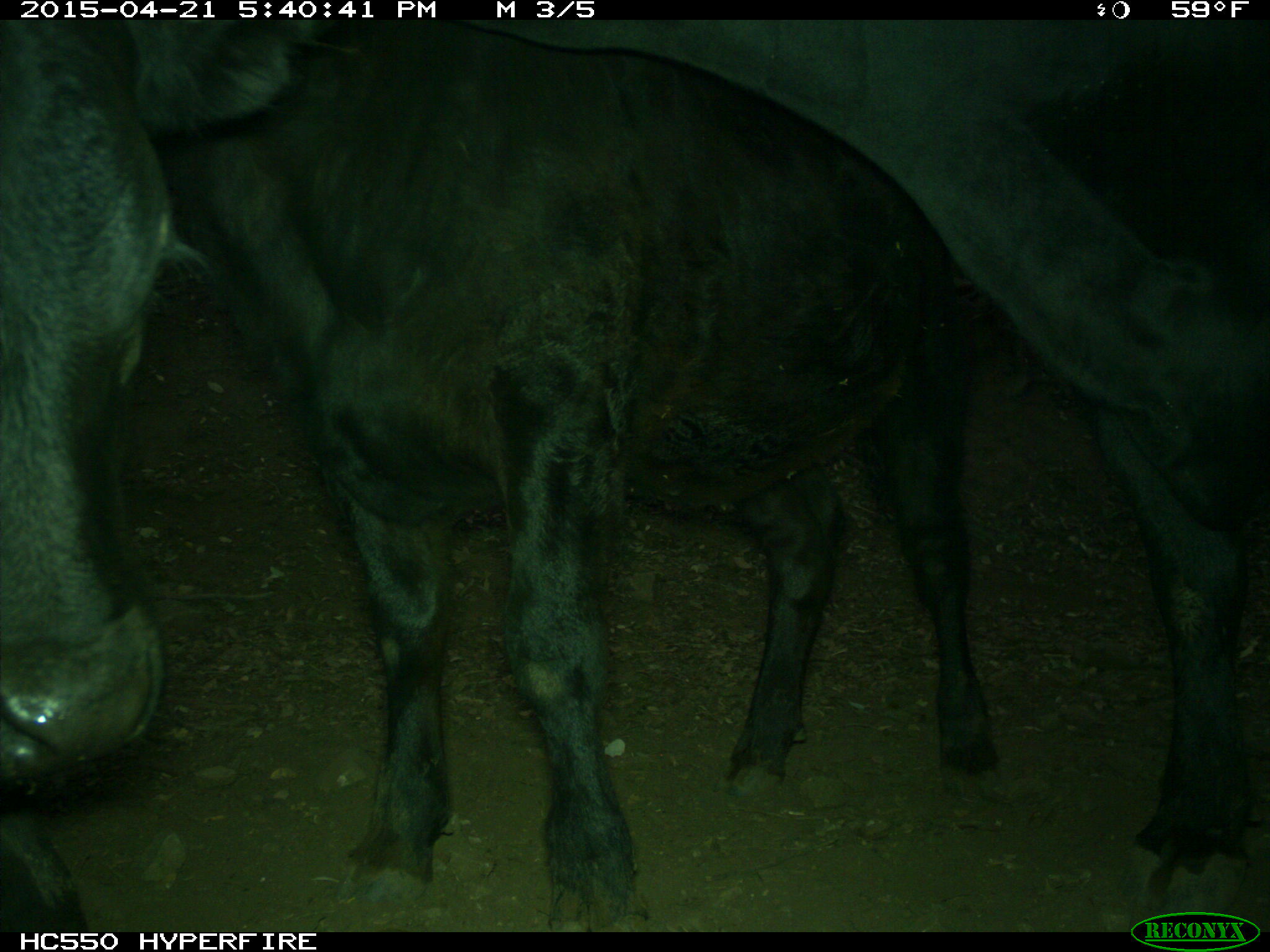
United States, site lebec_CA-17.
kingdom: Animalia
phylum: Chordata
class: Mammalia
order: Artiodactyla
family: Bovidae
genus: Bos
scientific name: Bos taurus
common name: domestic cow